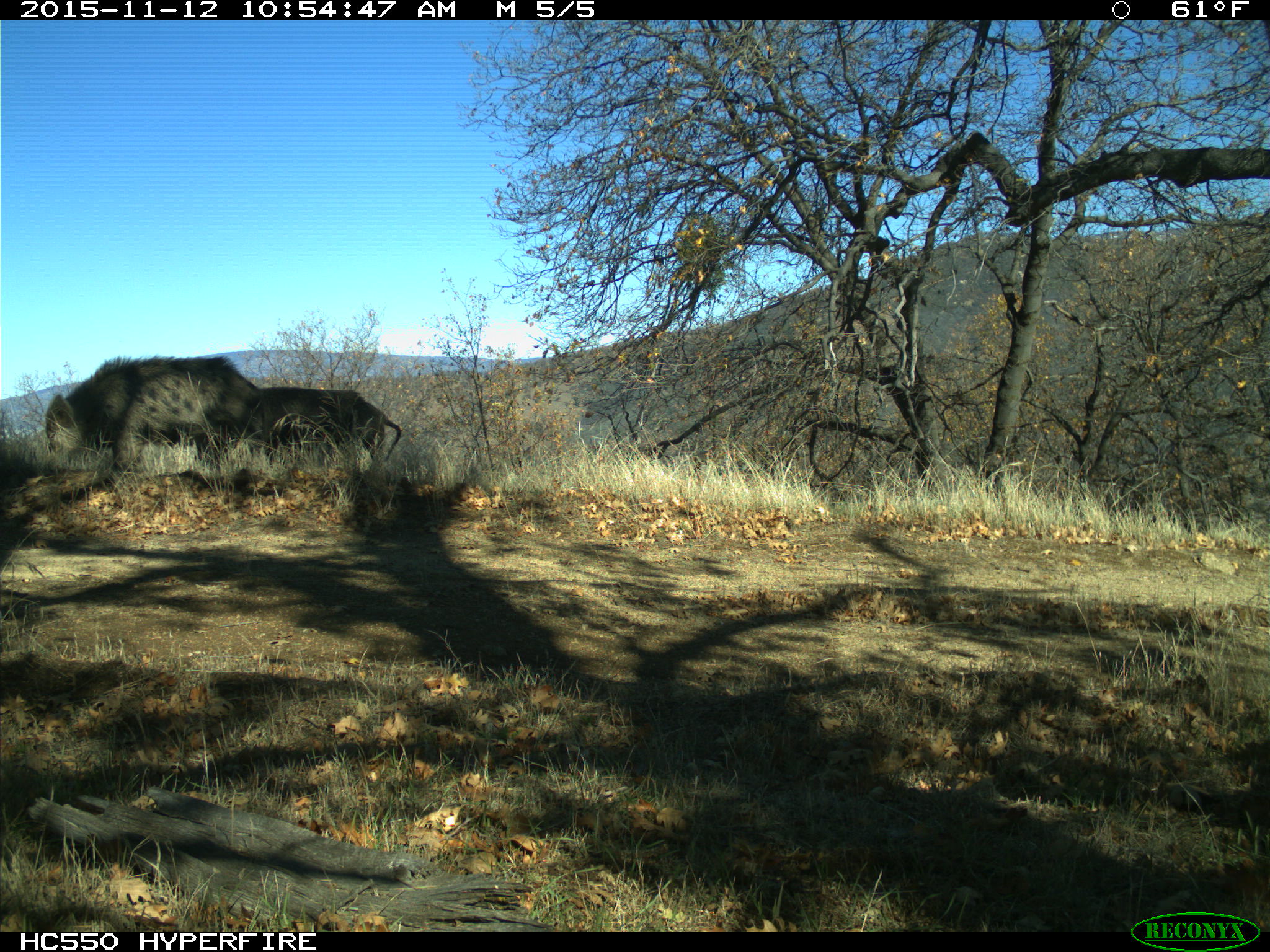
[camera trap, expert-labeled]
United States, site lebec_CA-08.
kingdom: Animalia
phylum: Chordata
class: Mammalia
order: Artiodactyla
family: Suidae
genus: Sus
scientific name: Sus scrofa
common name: wild boar